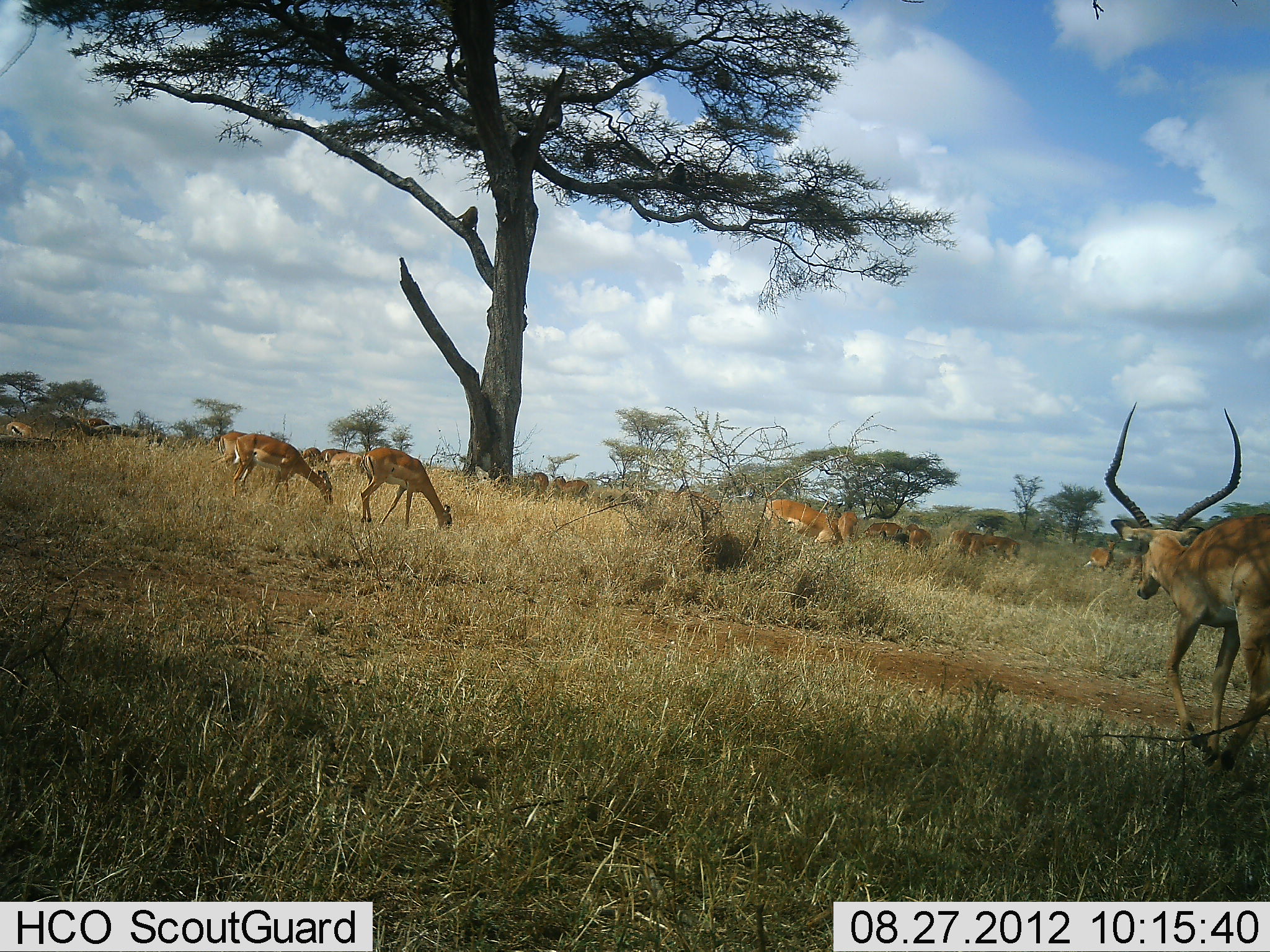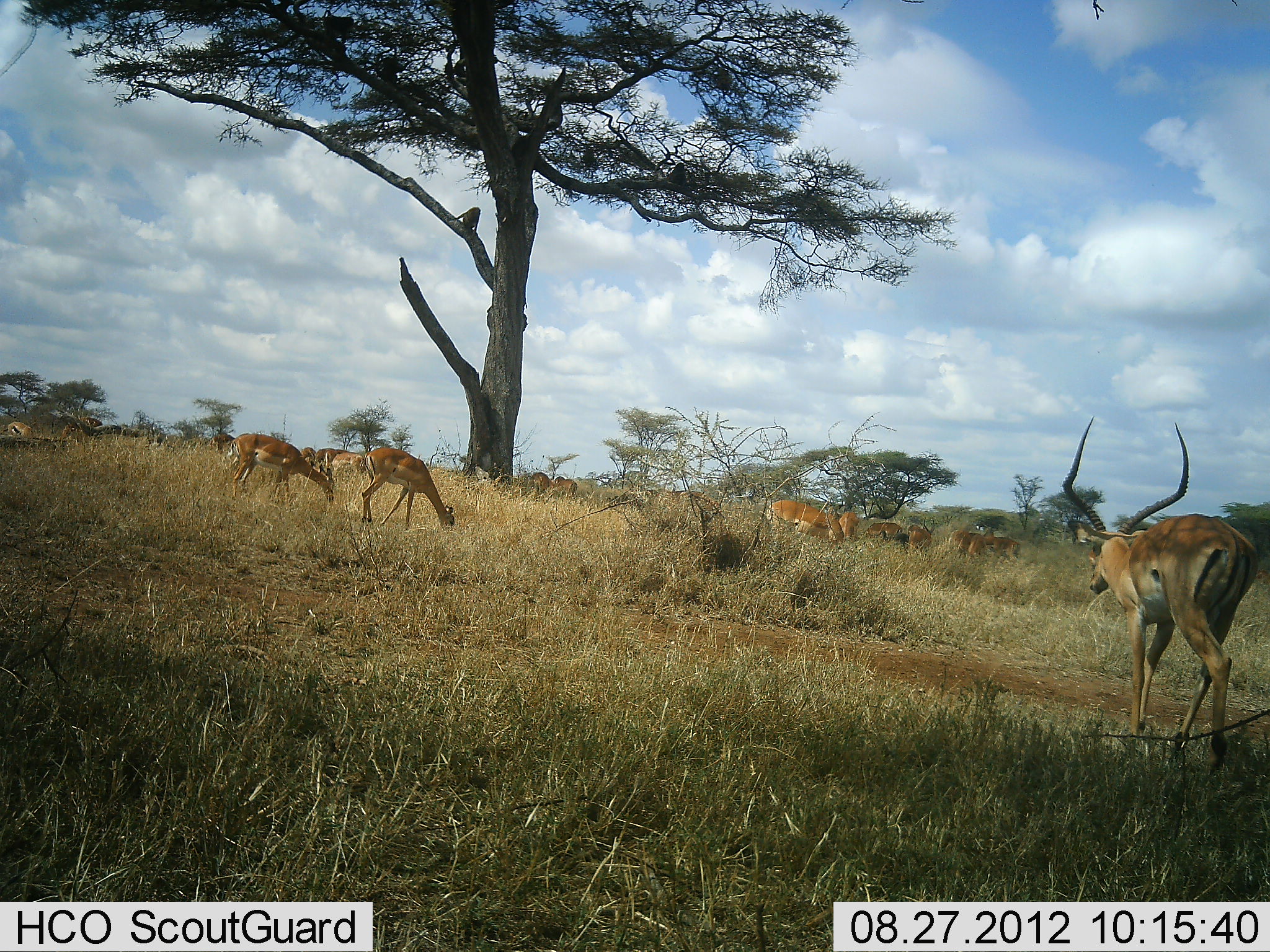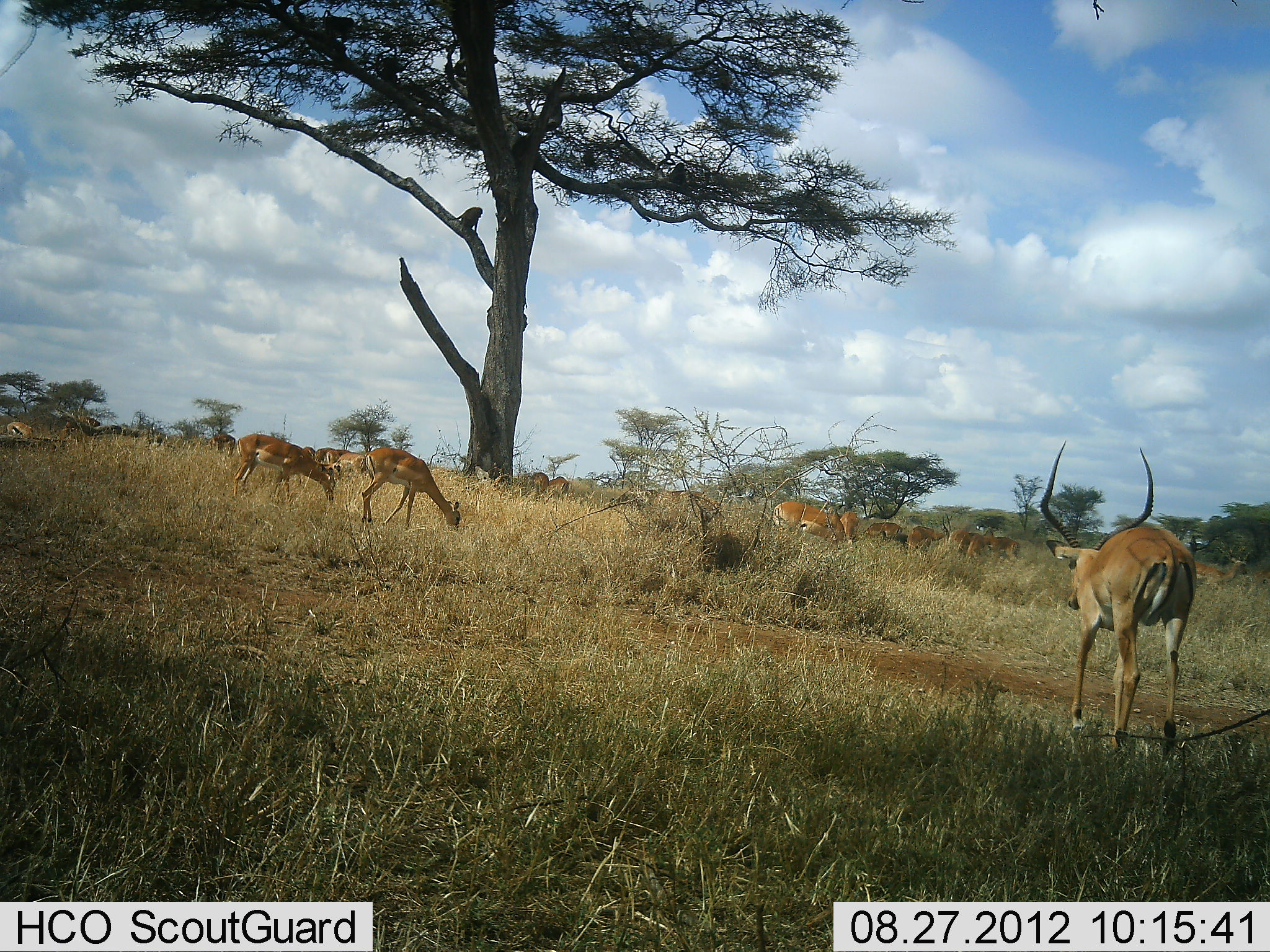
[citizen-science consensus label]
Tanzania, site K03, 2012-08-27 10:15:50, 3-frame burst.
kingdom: Animalia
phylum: Chordata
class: Mammalia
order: Artiodactyla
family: Bovidae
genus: Aepyceros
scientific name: Aepyceros melampus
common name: impala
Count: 11-50.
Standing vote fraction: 56%.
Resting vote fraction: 6%.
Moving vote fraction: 62%.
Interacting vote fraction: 0%.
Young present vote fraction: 0%.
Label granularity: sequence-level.